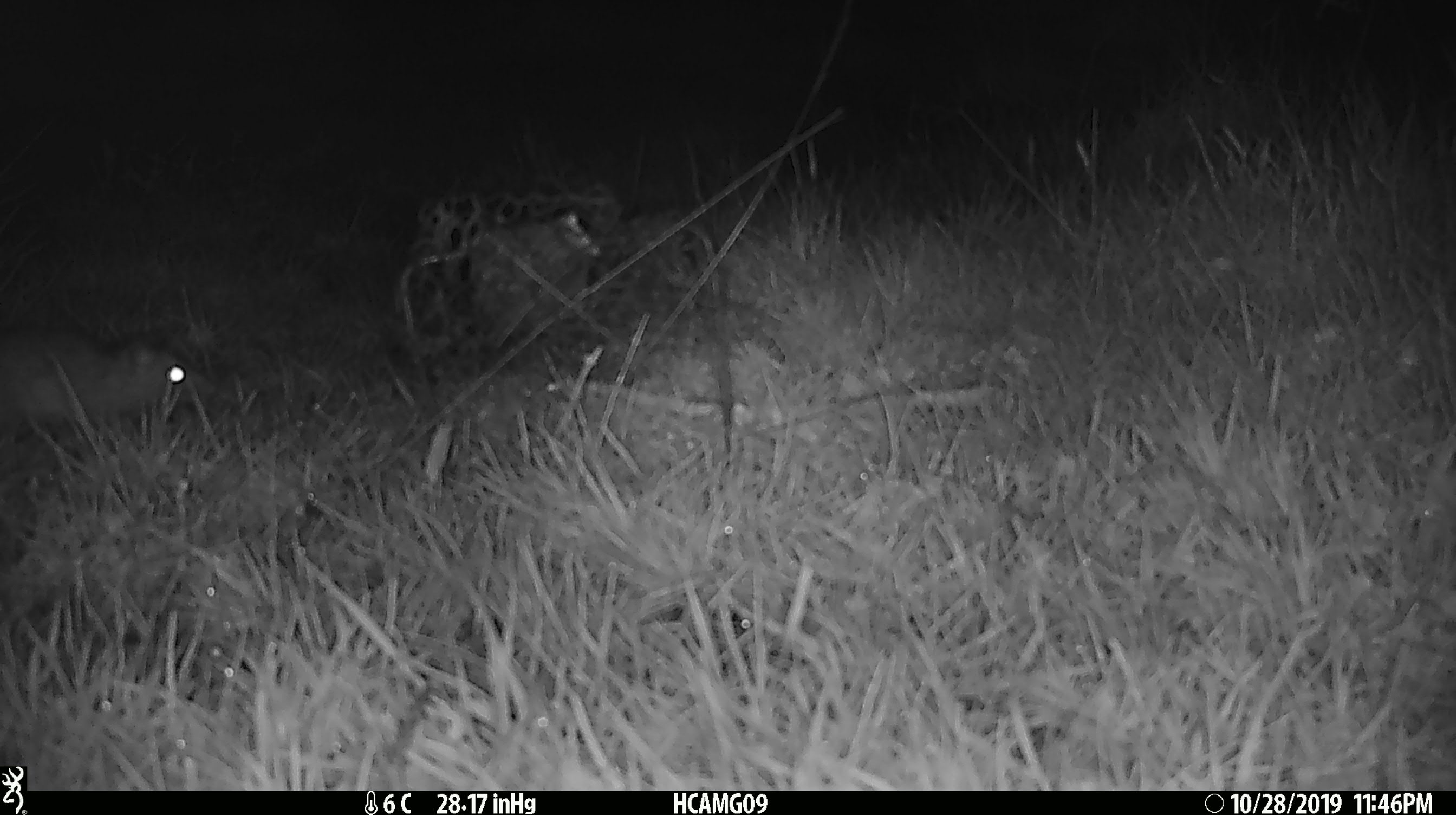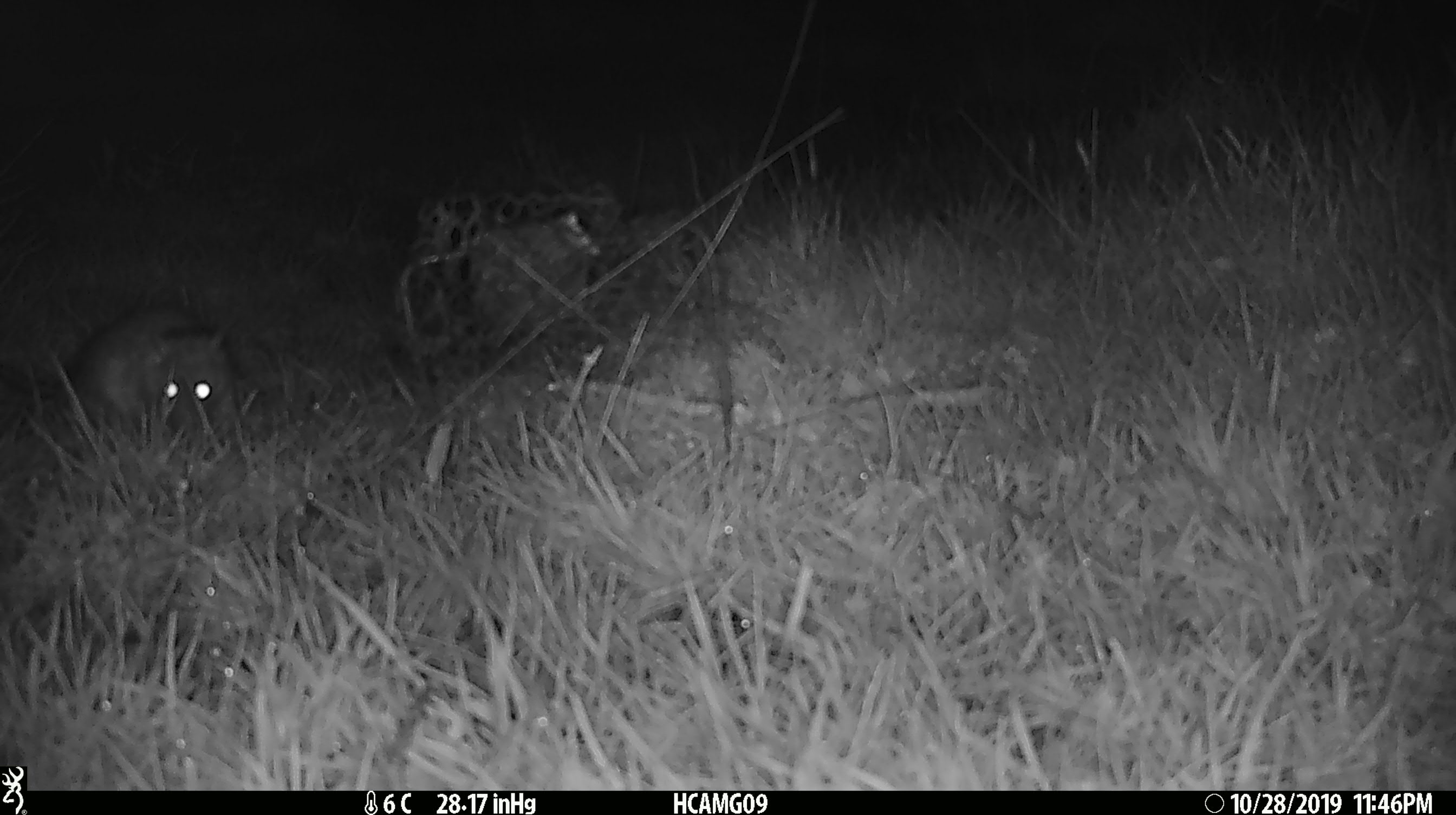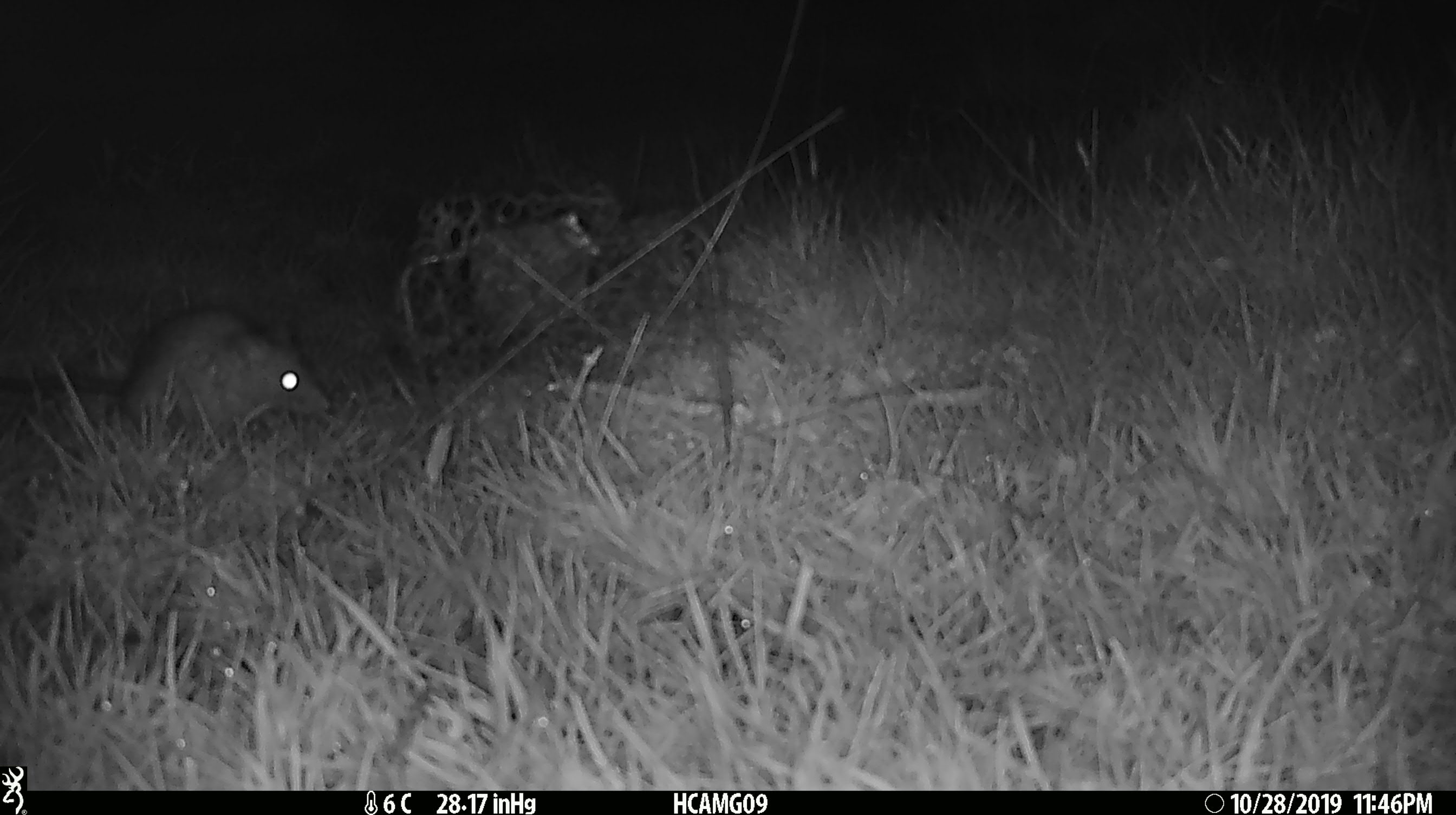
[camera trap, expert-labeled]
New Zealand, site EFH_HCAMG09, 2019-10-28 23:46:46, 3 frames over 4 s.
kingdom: Animalia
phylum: Chordata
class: Mammalia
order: Rodentia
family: Muridae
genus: Rattus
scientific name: Rattus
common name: rat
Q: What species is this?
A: Rat (Rattus).